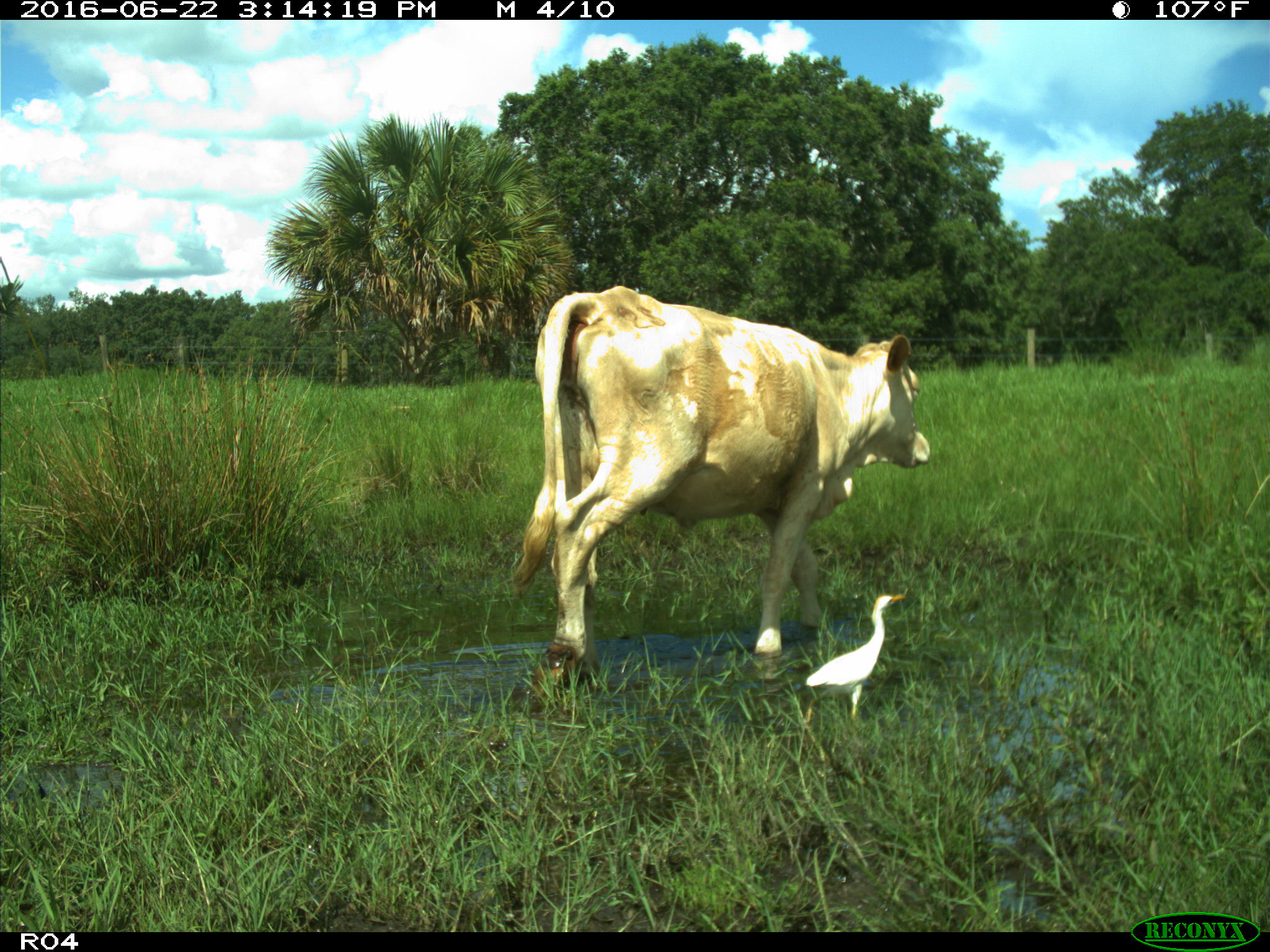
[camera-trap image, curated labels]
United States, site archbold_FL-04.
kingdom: Animalia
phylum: Chordata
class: Mammalia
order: Artiodactyla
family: Bovidae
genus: Bos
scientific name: Bos taurus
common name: domestic cow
Bos taurus (domestic cow).